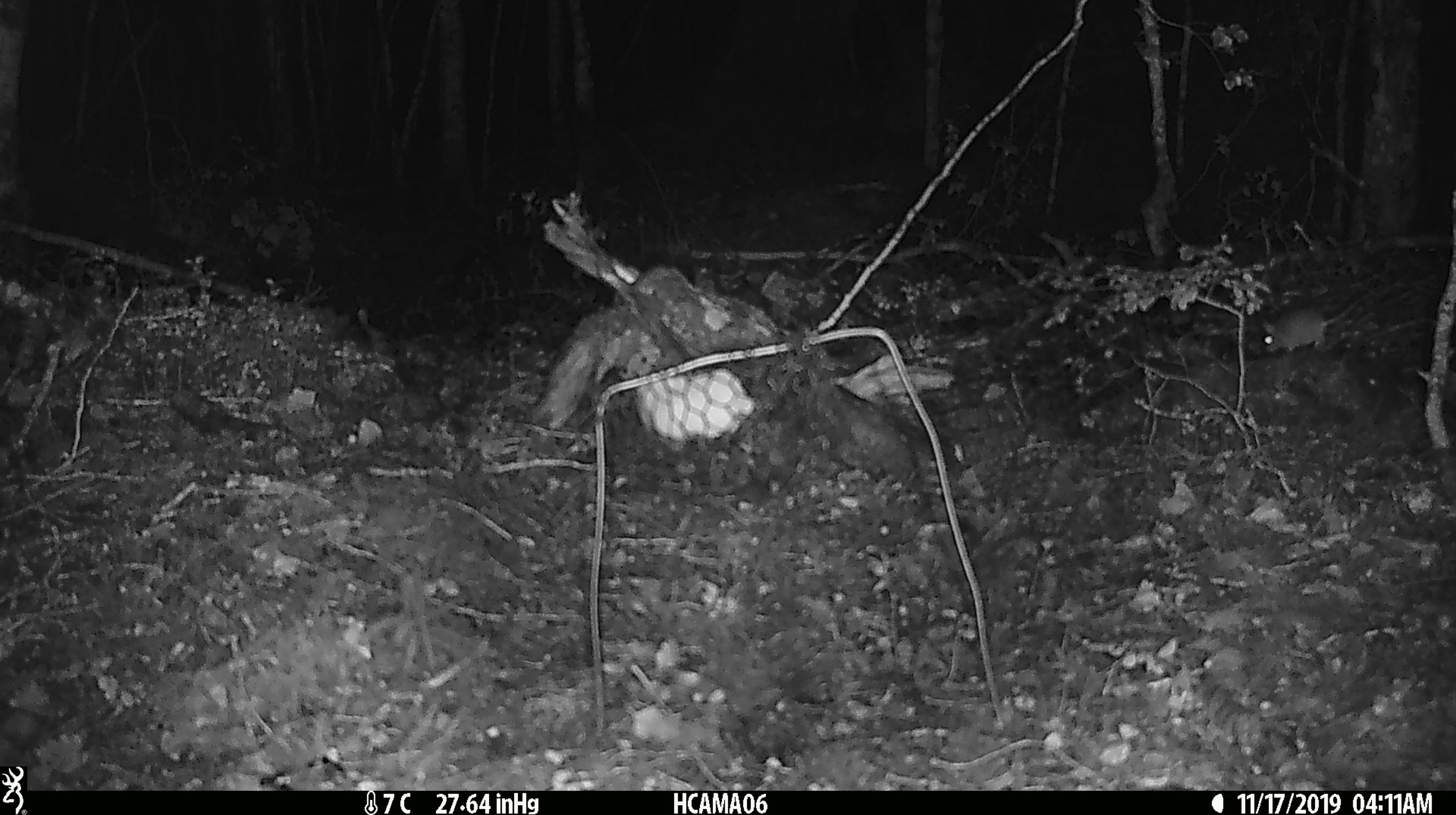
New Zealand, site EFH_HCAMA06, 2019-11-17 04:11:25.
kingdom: Animalia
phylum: Chordata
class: Mammalia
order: Rodentia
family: Muridae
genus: Mus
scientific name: Mus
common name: mouse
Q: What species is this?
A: Mouse (Mus).